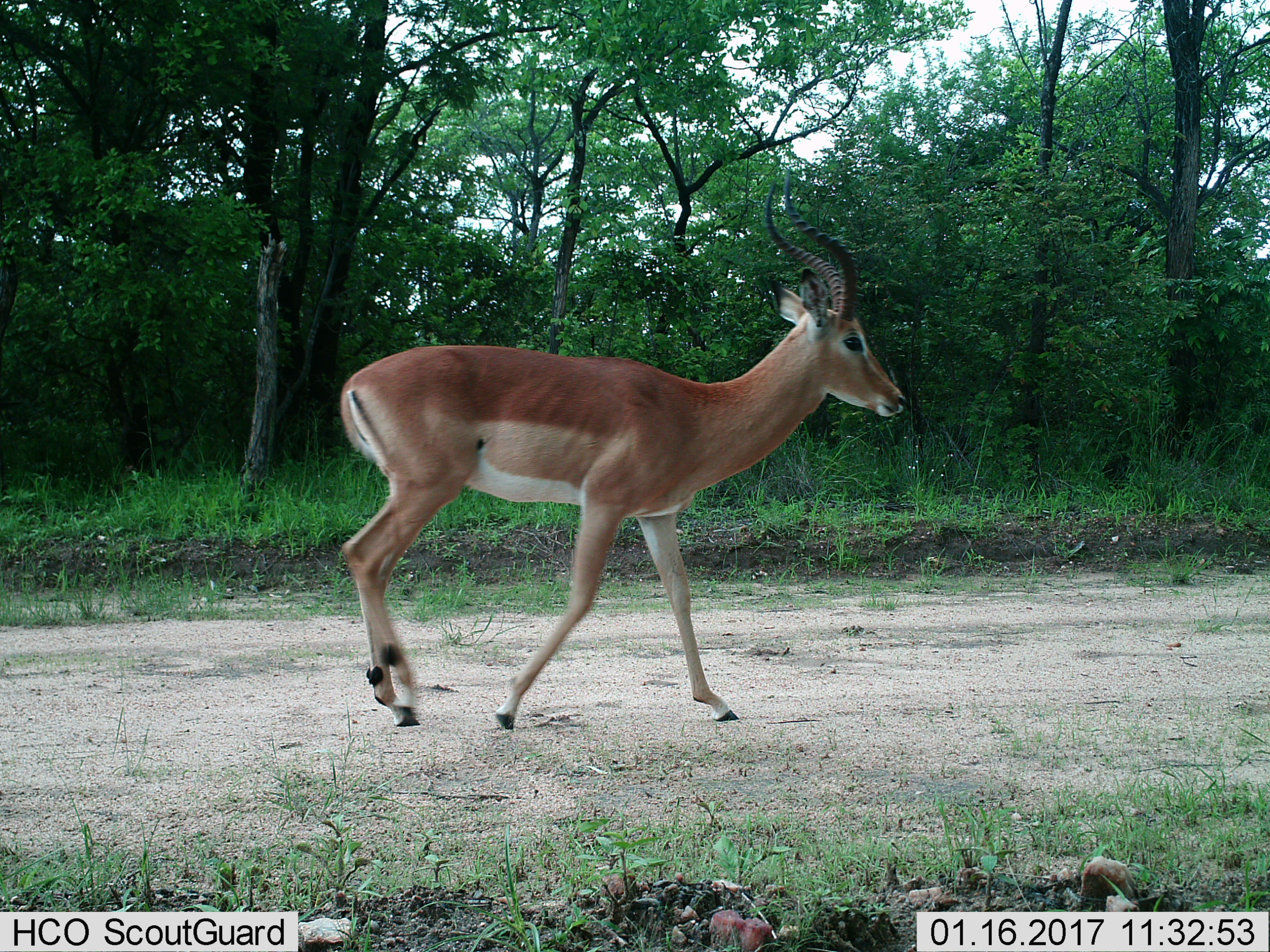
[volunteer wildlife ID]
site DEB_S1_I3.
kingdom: Animalia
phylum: Chordata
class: Mammalia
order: Artiodactyla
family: Bovidae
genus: Aepyceros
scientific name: Aepyceros melampus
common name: impala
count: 1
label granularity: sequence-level